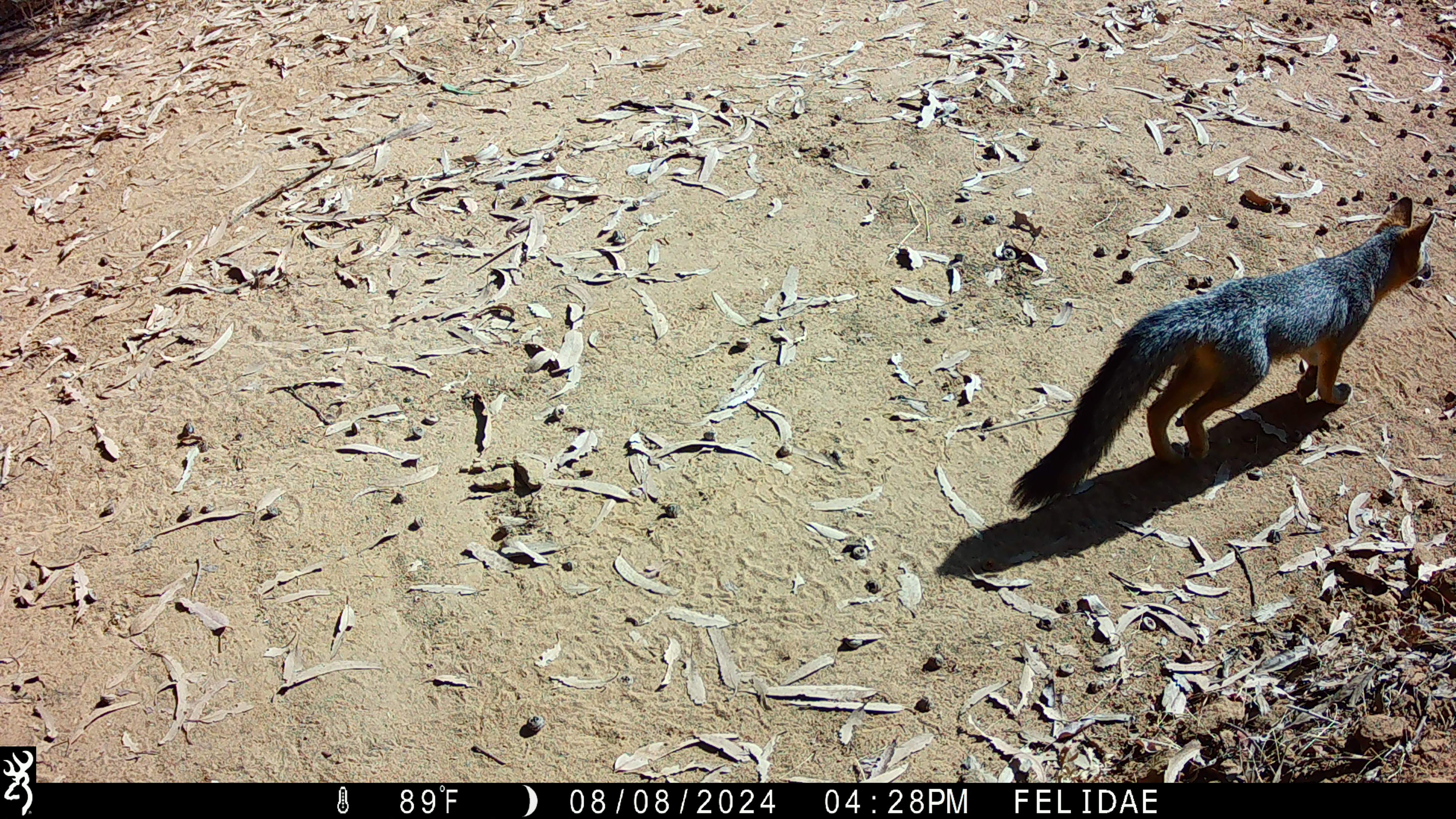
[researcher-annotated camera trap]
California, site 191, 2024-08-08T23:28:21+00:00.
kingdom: Animalia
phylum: Chordata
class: Mammalia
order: Carnivora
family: Canidae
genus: Urocyon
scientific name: Urocyon cinereoargenteus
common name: gray fox